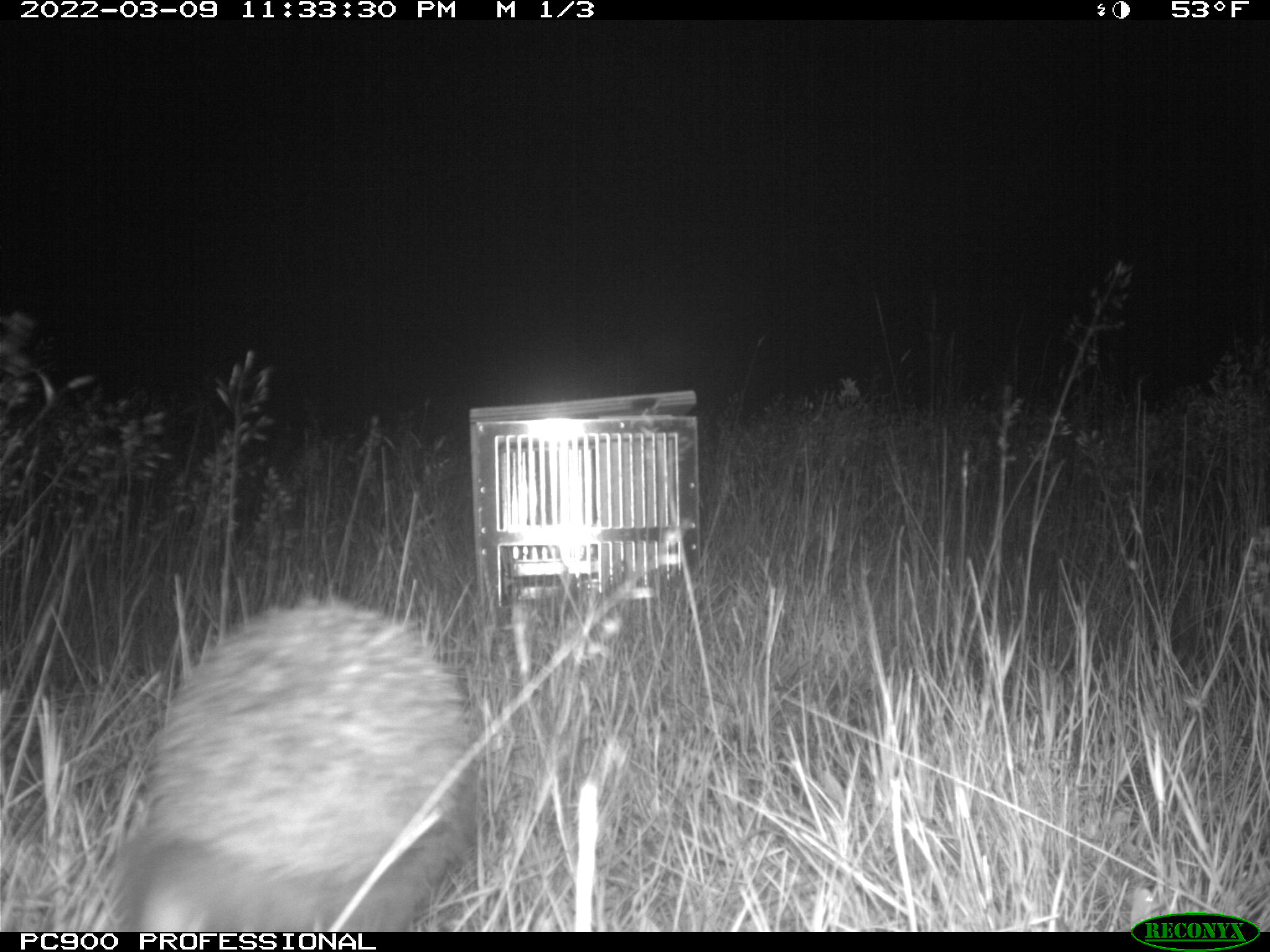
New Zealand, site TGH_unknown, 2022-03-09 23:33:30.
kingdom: Animalia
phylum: Chordata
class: Mammalia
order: Eulipotyphla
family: Erinaceidae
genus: Erinaceus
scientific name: Erinaceus europaeus europaeus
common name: european hedgehog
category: hedgehog